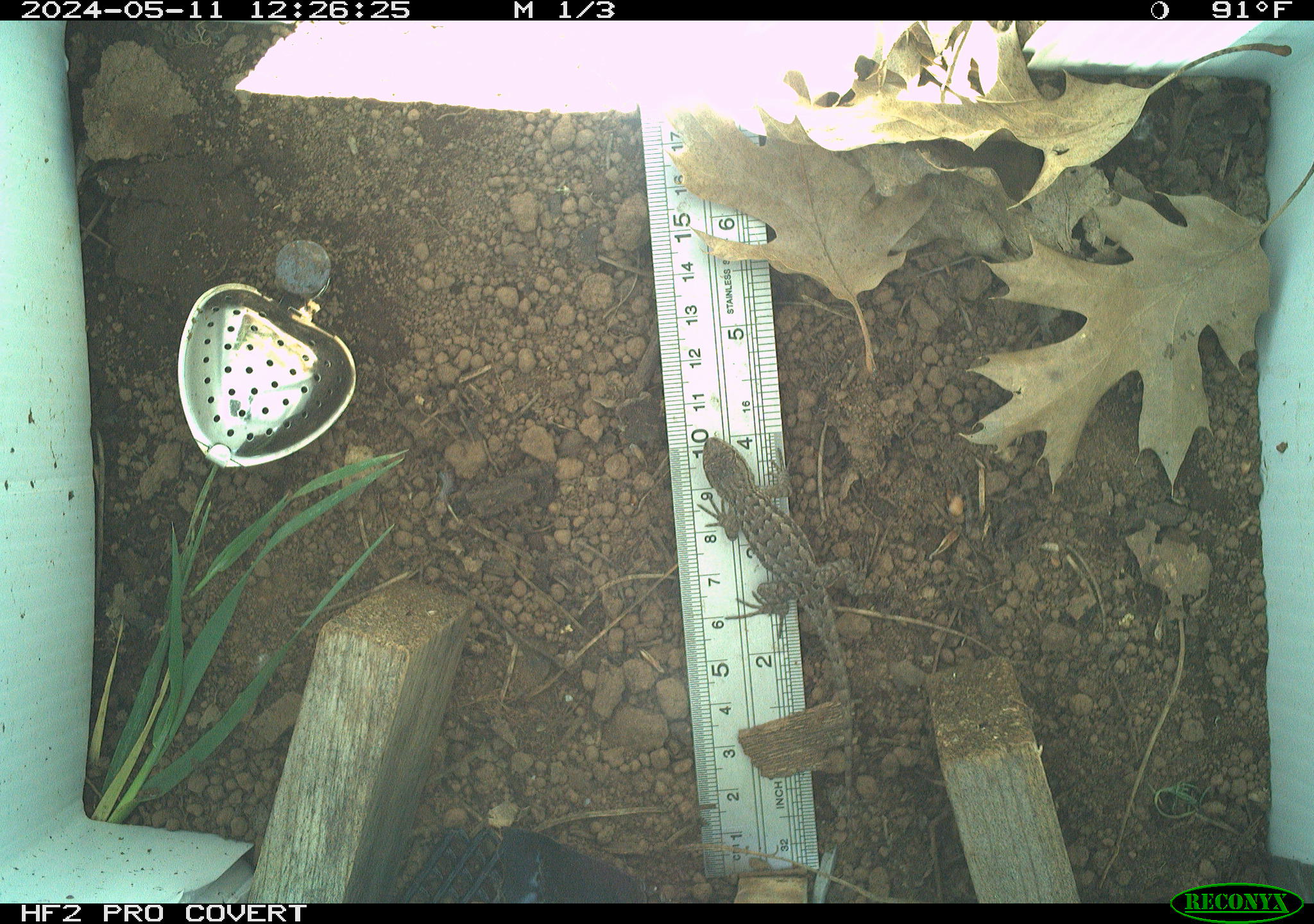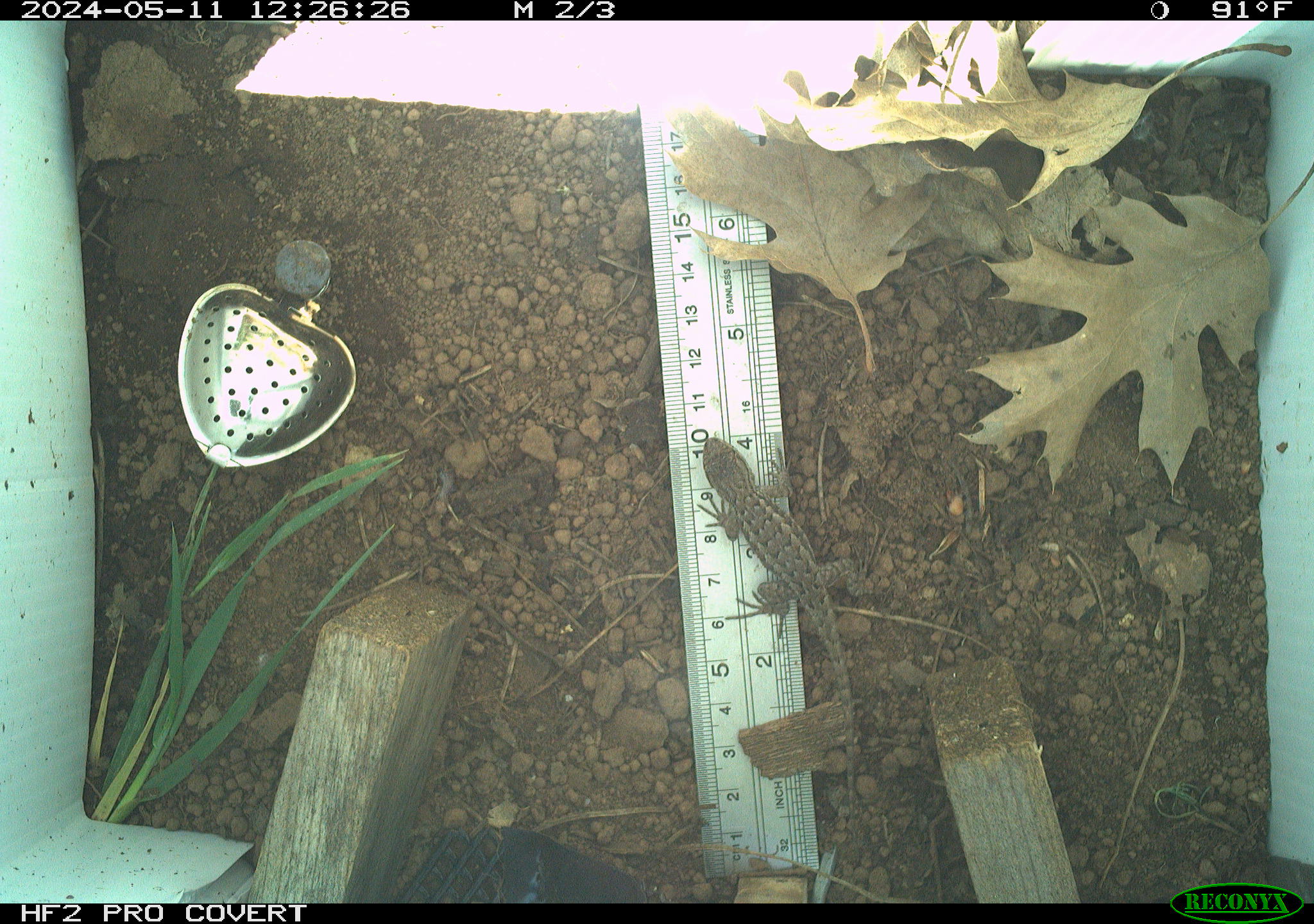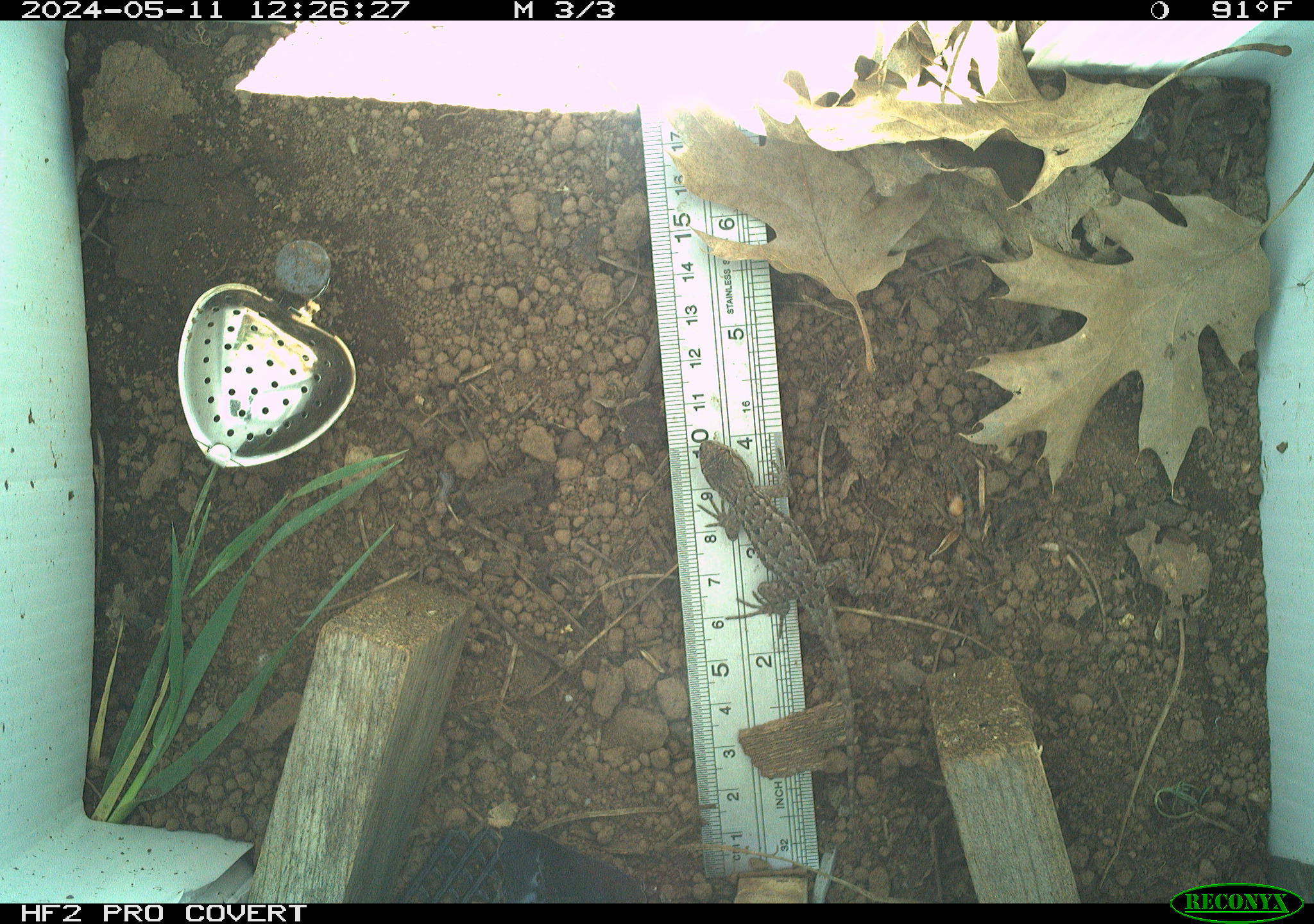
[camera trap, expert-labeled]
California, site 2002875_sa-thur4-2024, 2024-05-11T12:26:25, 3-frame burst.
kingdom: Animalia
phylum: Chordata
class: Reptilia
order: Squamata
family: Phrynosomatidae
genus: Sceloporus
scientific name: Sceloporus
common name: spiny lizards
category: sceloporus species